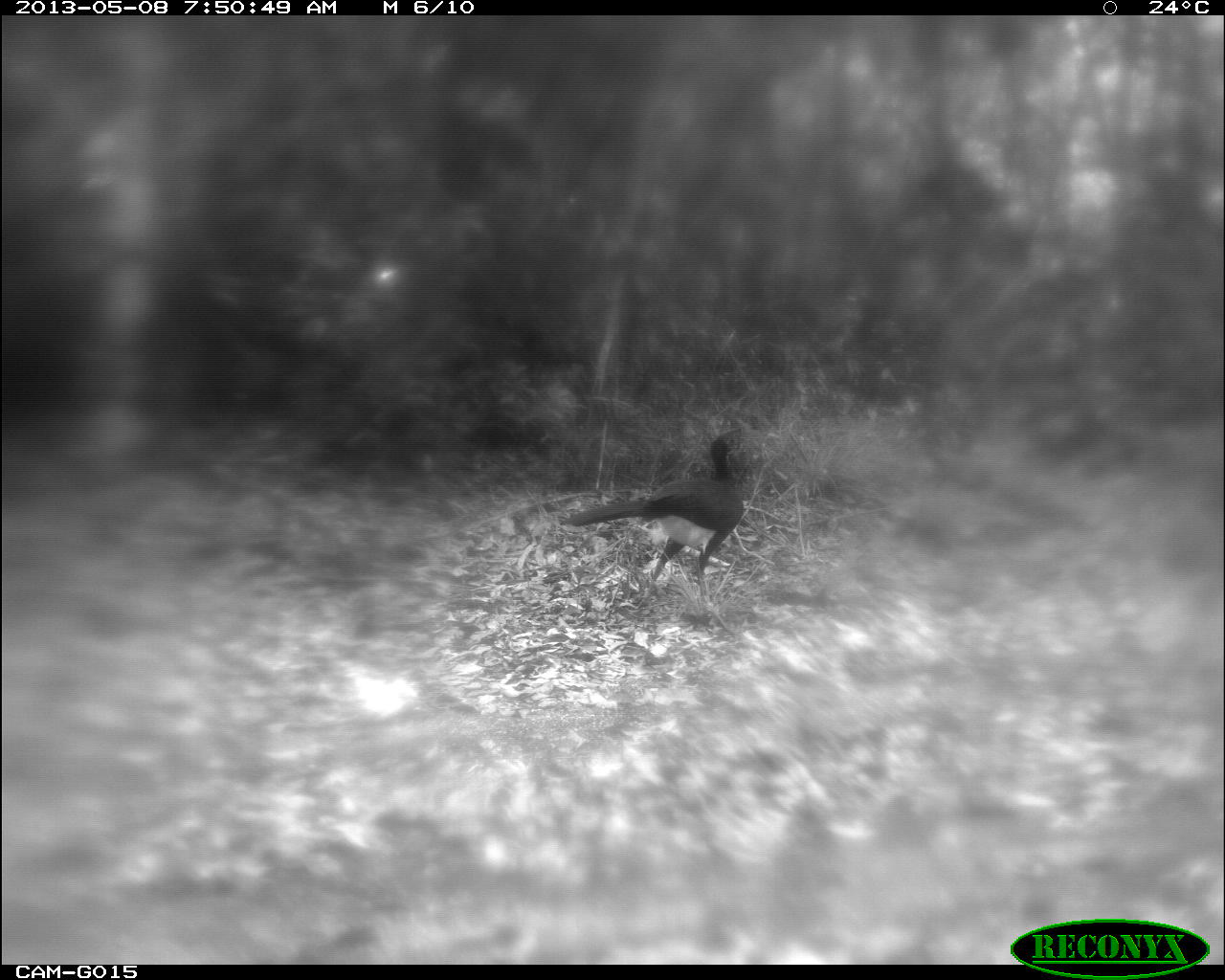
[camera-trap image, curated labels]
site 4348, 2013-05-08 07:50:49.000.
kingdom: Animalia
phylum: Chordata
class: Aves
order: Galliformes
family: Cracidae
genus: Crax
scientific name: Crax rubra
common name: great curassow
Crax rubra (great curassow), count 1, sex male.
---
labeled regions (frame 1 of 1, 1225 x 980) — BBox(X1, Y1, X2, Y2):
crax rubra: BBox(556, 427, 746, 619)